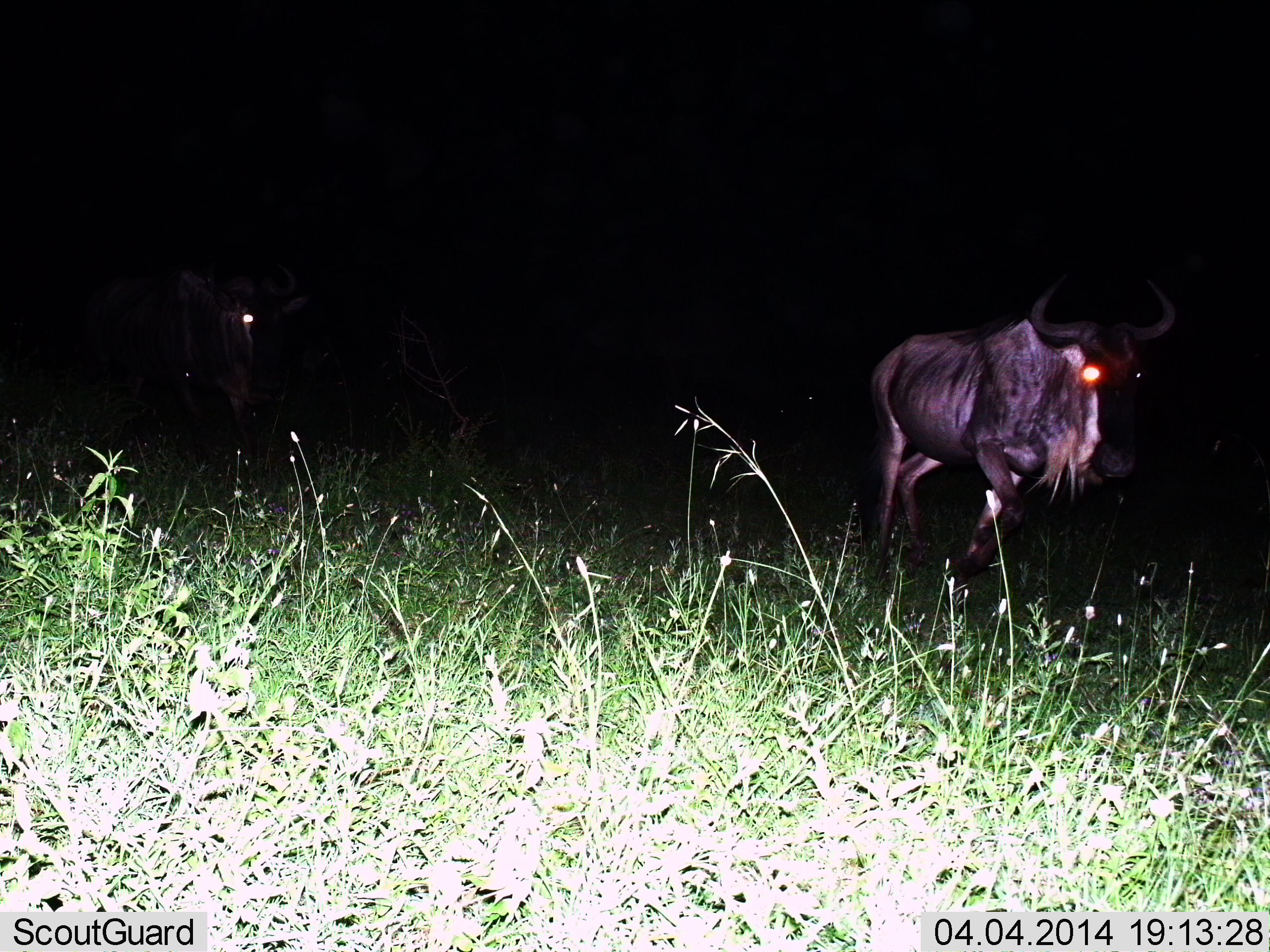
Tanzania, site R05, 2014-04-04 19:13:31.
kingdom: Animalia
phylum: Chordata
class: Mammalia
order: Artiodactyla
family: Bovidae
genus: Connochaetes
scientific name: Connochaetes taurinus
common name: blue wildebeest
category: wildebeest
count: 2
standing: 70%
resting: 0%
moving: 40%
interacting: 0%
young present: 0%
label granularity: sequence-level